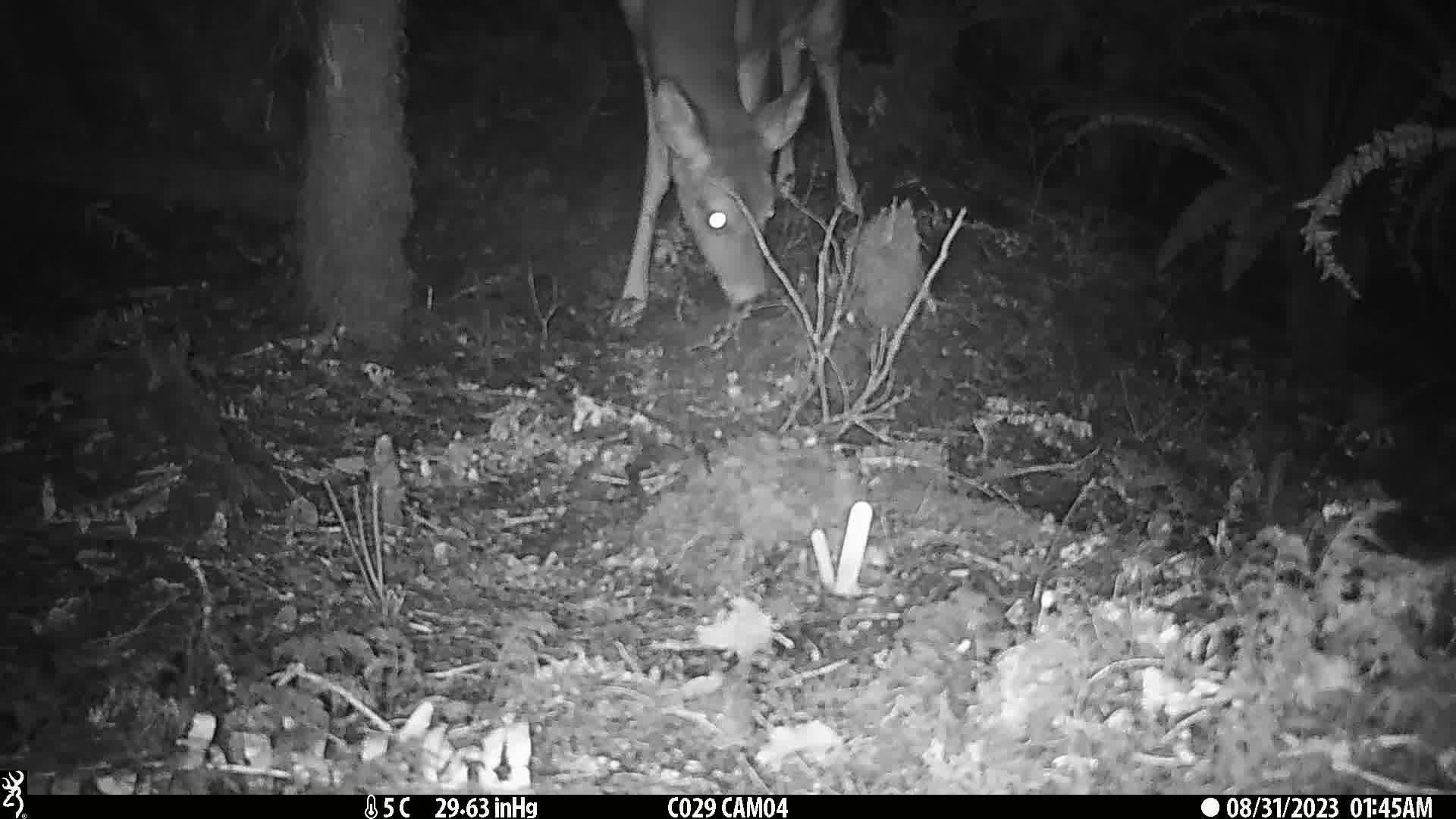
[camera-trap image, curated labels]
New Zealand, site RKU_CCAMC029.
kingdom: Animalia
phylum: Chordata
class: Mammalia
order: Artiodactyla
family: Cervidae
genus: Odocoileus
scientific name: Odocoileus virginianus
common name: white-tailed deer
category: white tailed deer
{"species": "white tailed deer (white-tailed deer) (Odocoileus virginianus)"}